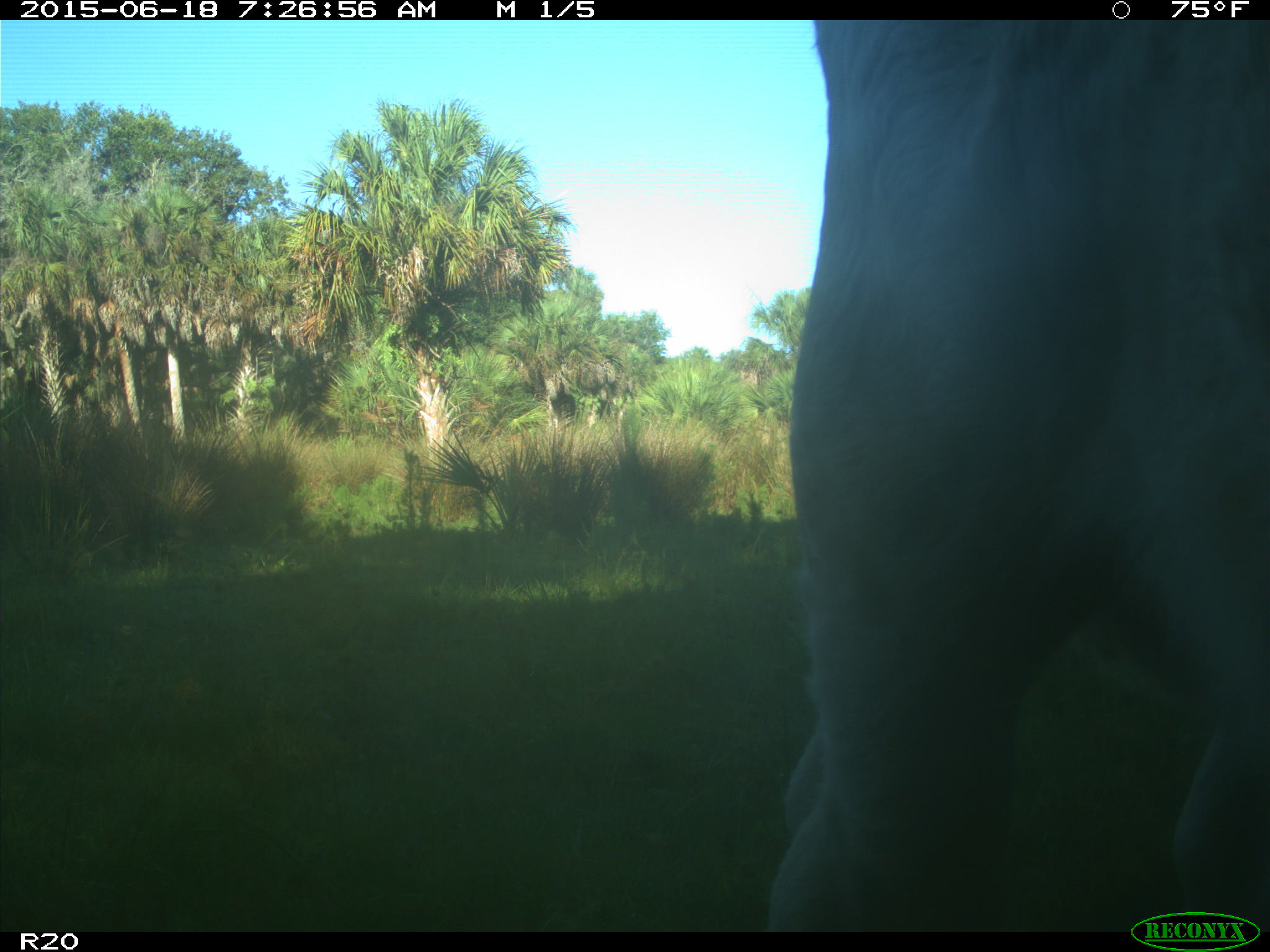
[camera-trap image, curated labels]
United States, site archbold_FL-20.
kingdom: Animalia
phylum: Chordata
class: Mammalia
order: Artiodactyla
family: Bovidae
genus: Bos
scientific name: Bos taurus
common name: domestic cow